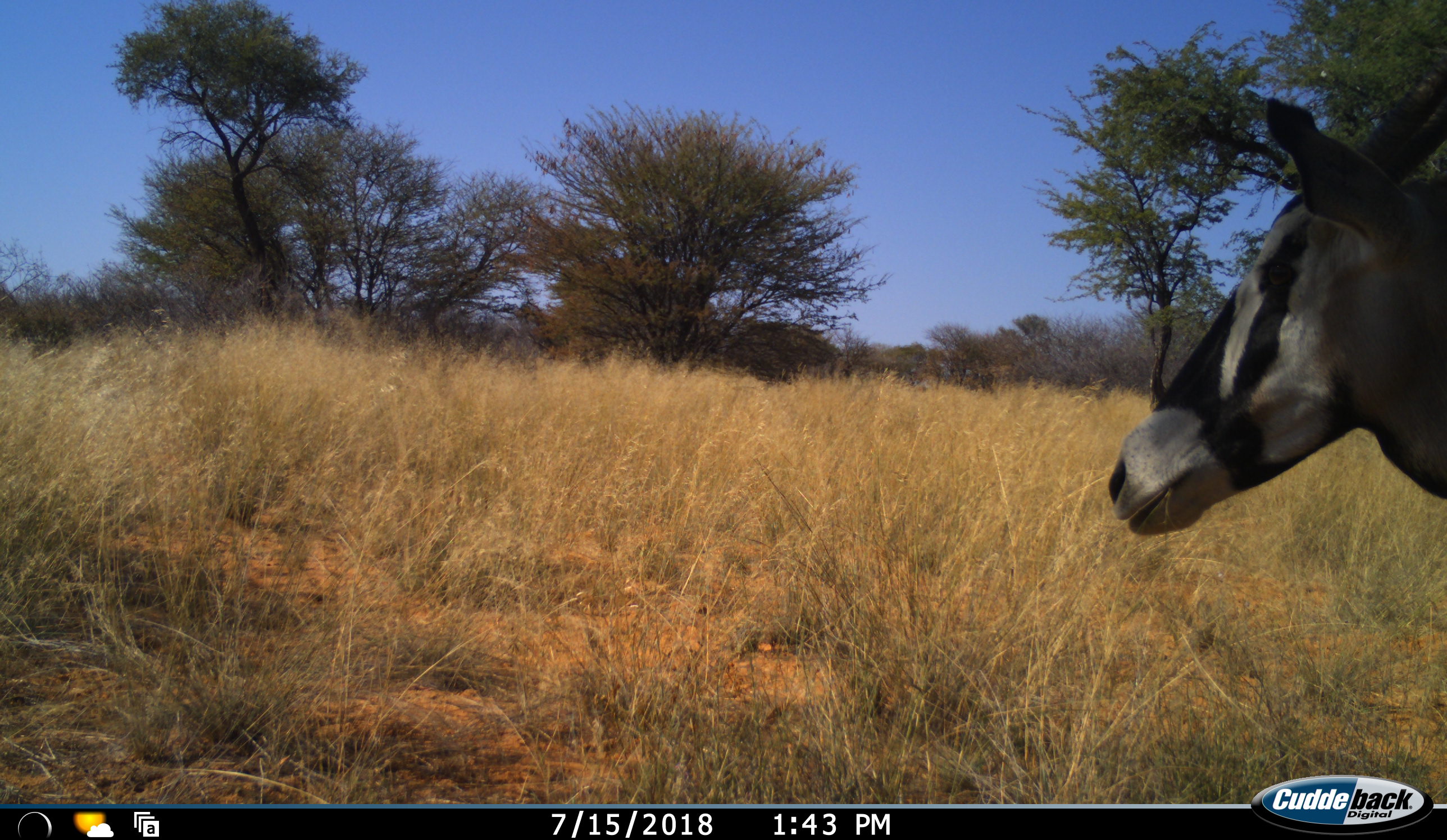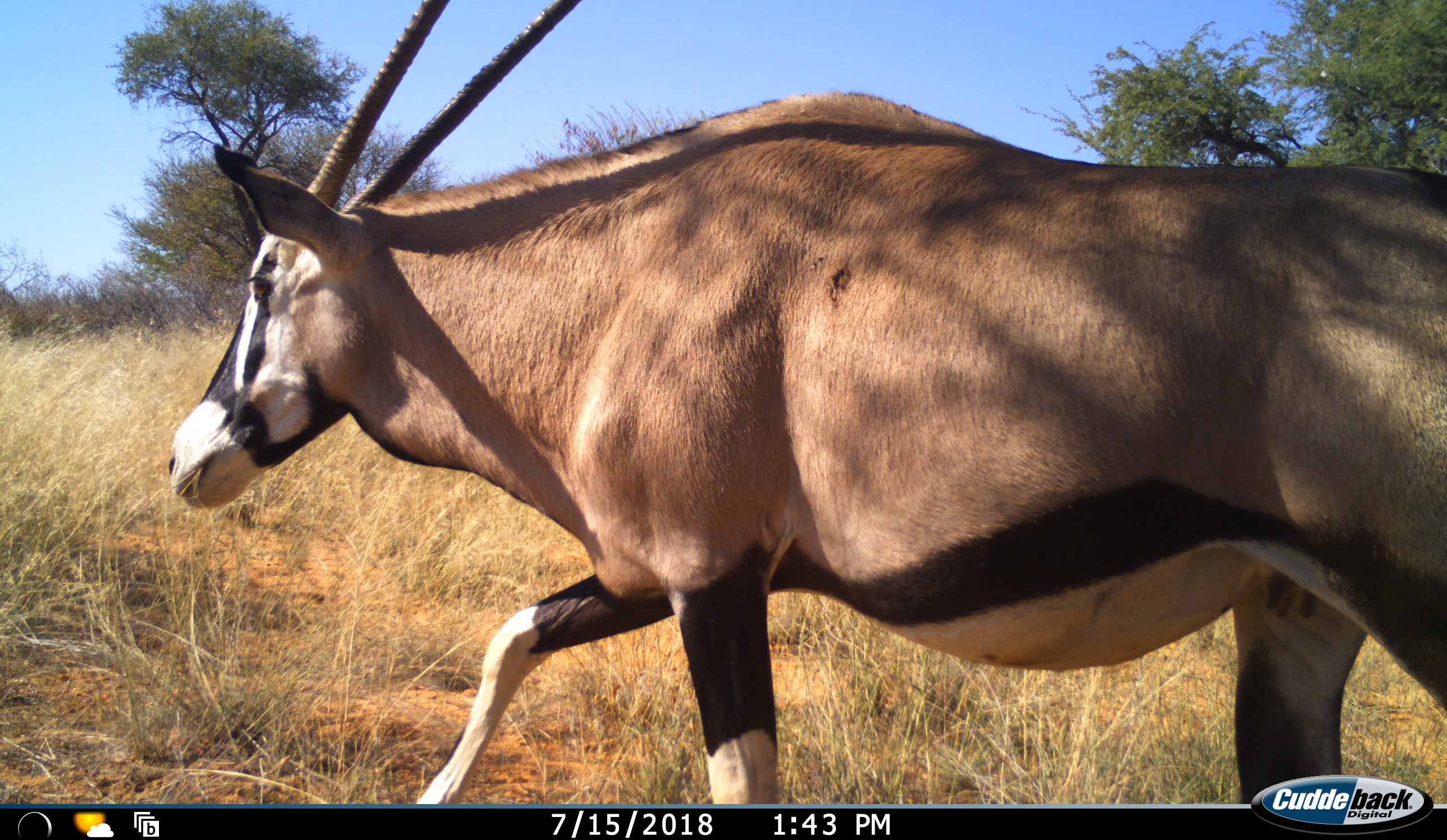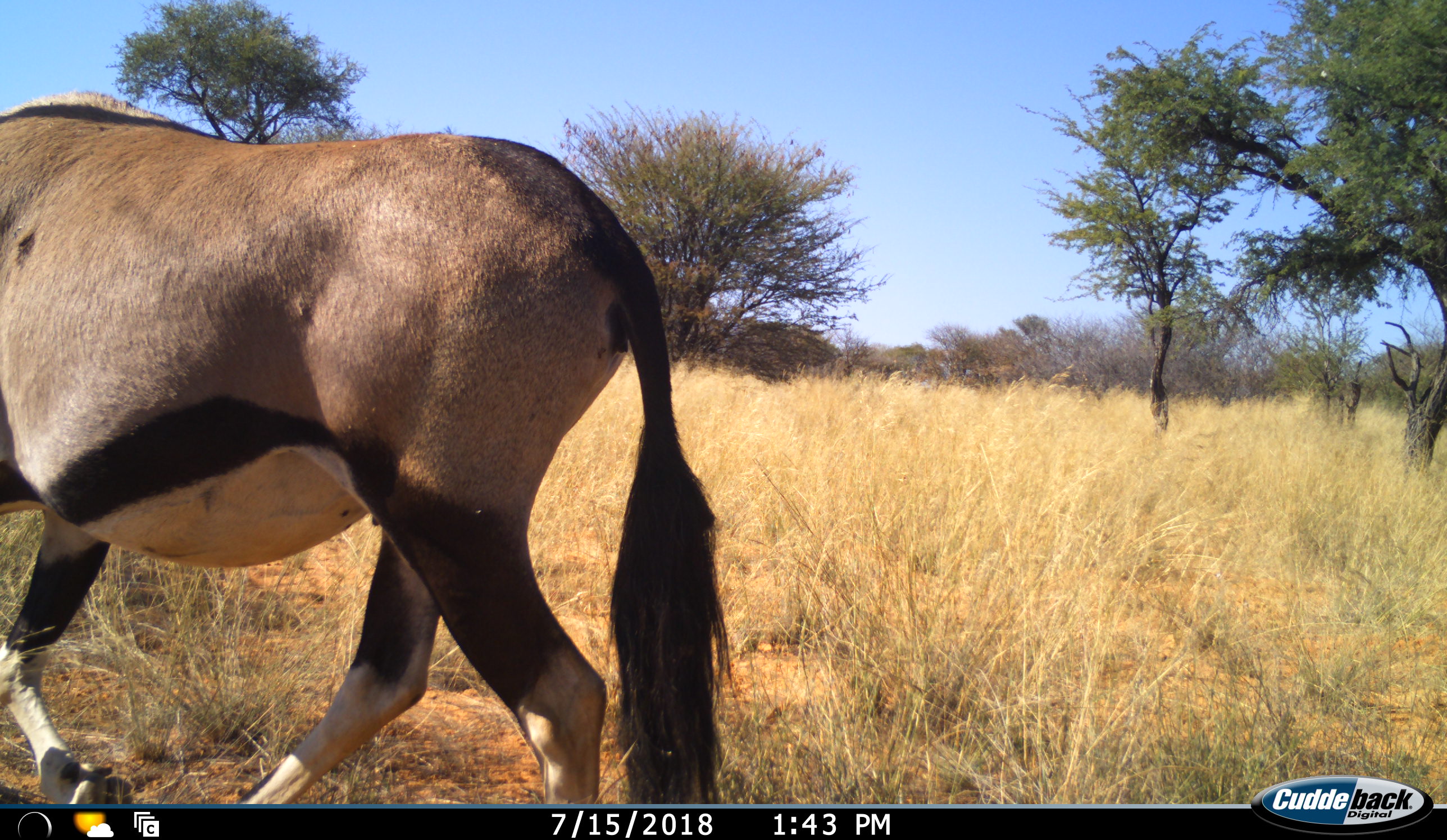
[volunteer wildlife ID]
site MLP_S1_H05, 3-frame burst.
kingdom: Animalia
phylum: Chordata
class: Mammalia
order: Artiodactyla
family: Bovidae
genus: Oryx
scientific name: Oryx gazella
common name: gemsbok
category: oryx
Oryx (gemsbok) (Oryx gazella), count 1. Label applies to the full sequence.